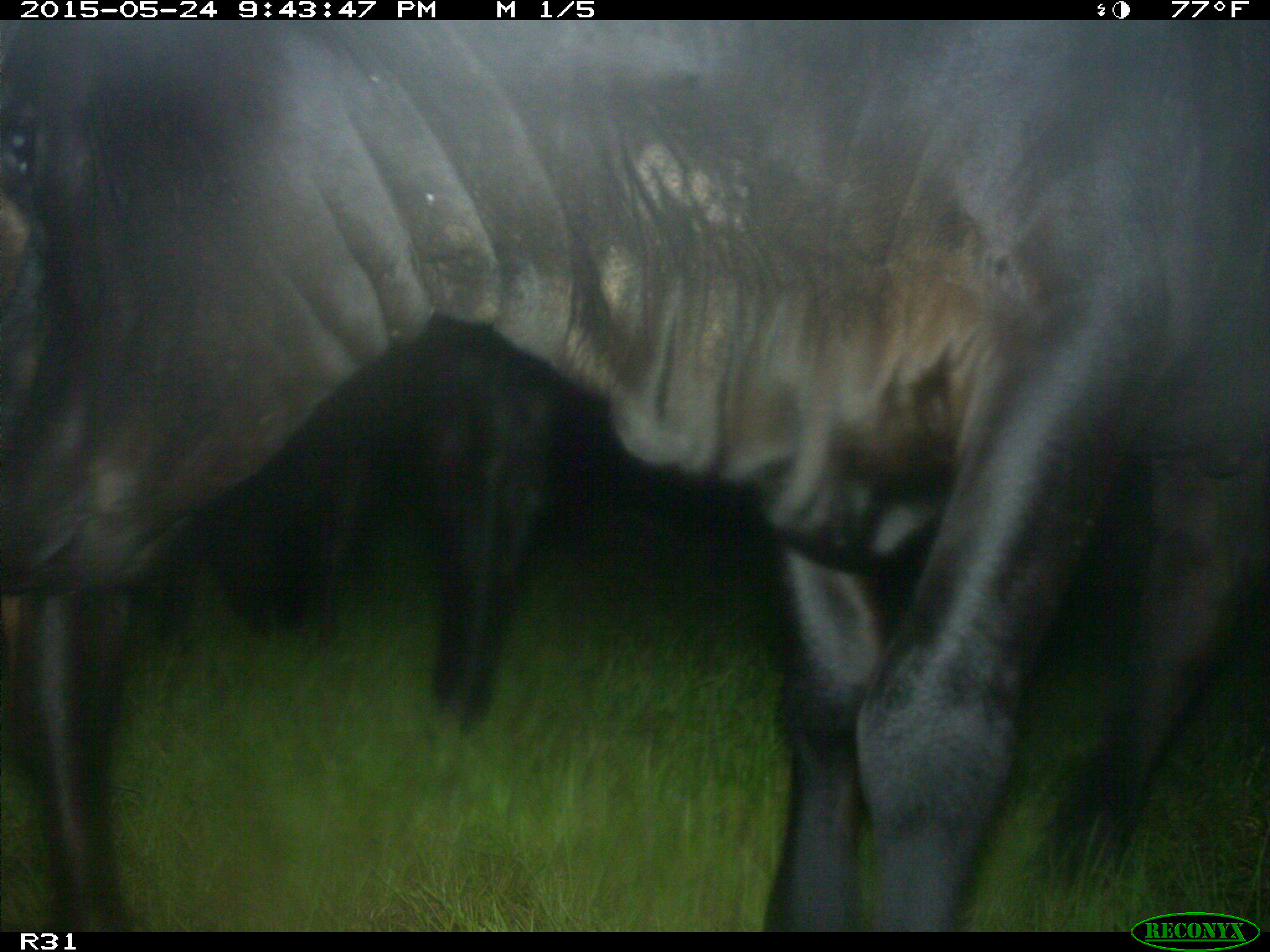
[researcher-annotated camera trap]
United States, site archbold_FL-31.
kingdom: Animalia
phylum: Chordata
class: Mammalia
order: Artiodactyla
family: Bovidae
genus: Bos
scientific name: Bos taurus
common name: domestic cow